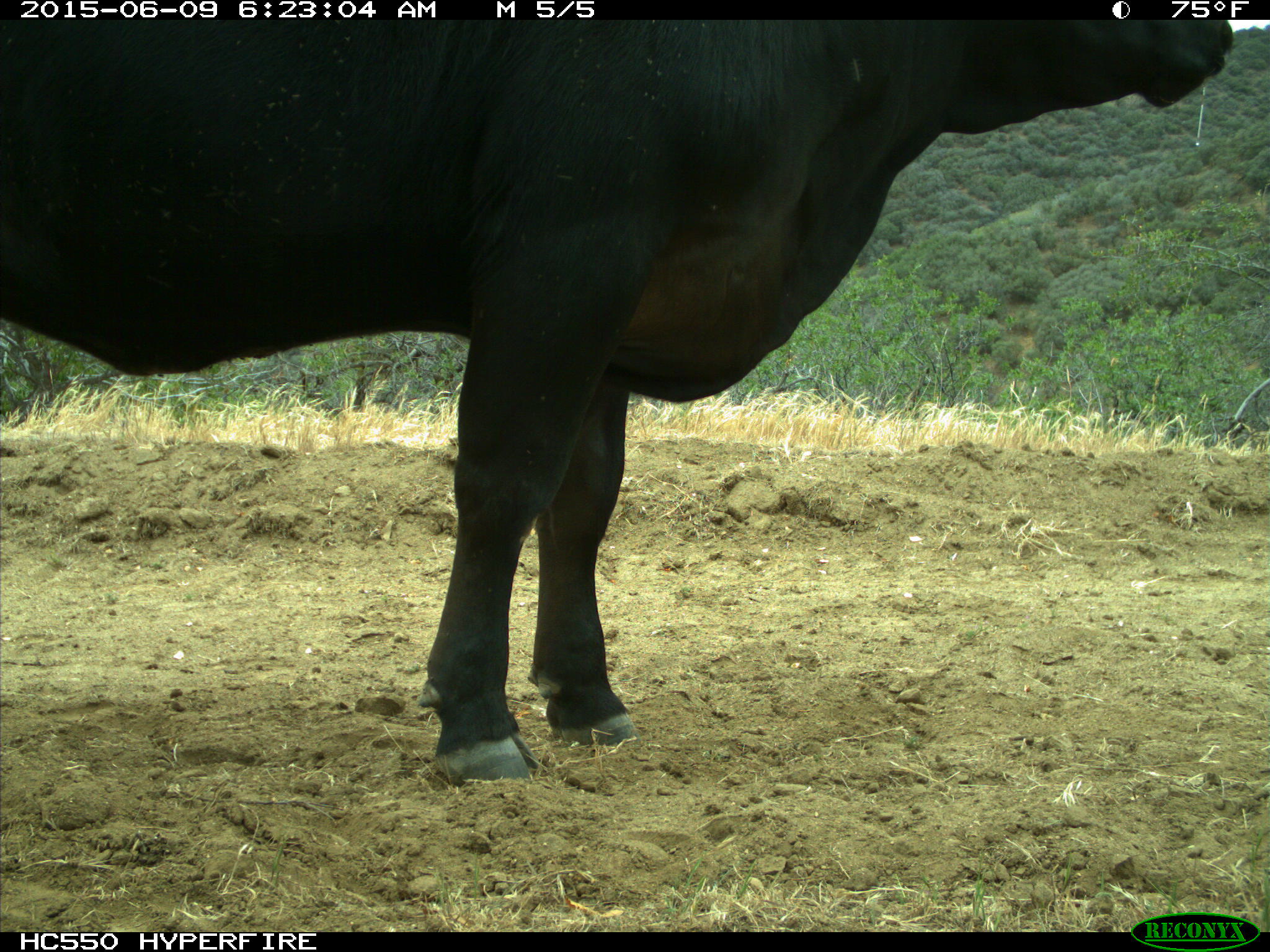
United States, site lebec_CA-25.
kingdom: Animalia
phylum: Chordata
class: Mammalia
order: Artiodactyla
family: Bovidae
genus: Bos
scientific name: Bos taurus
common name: domestic cow